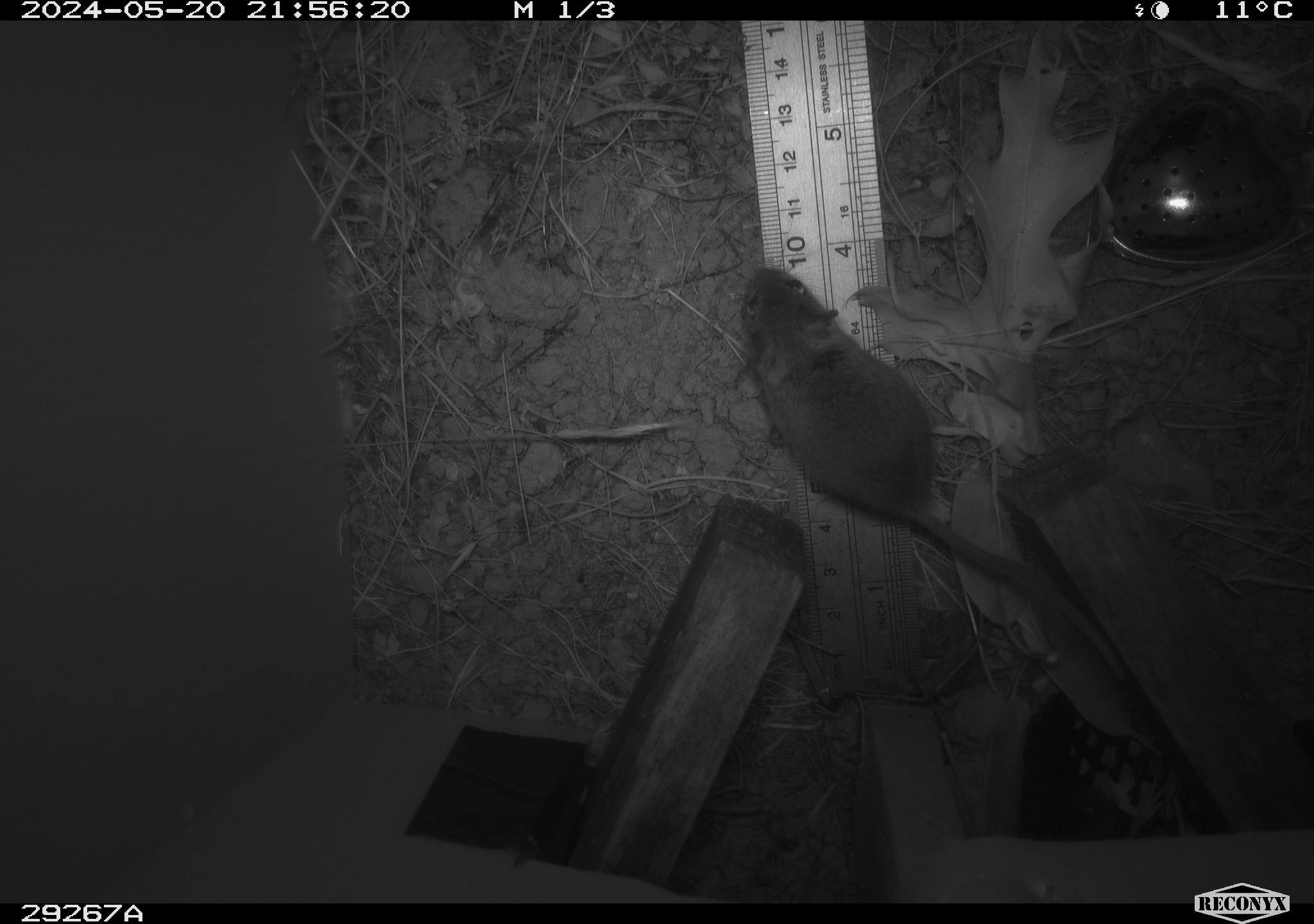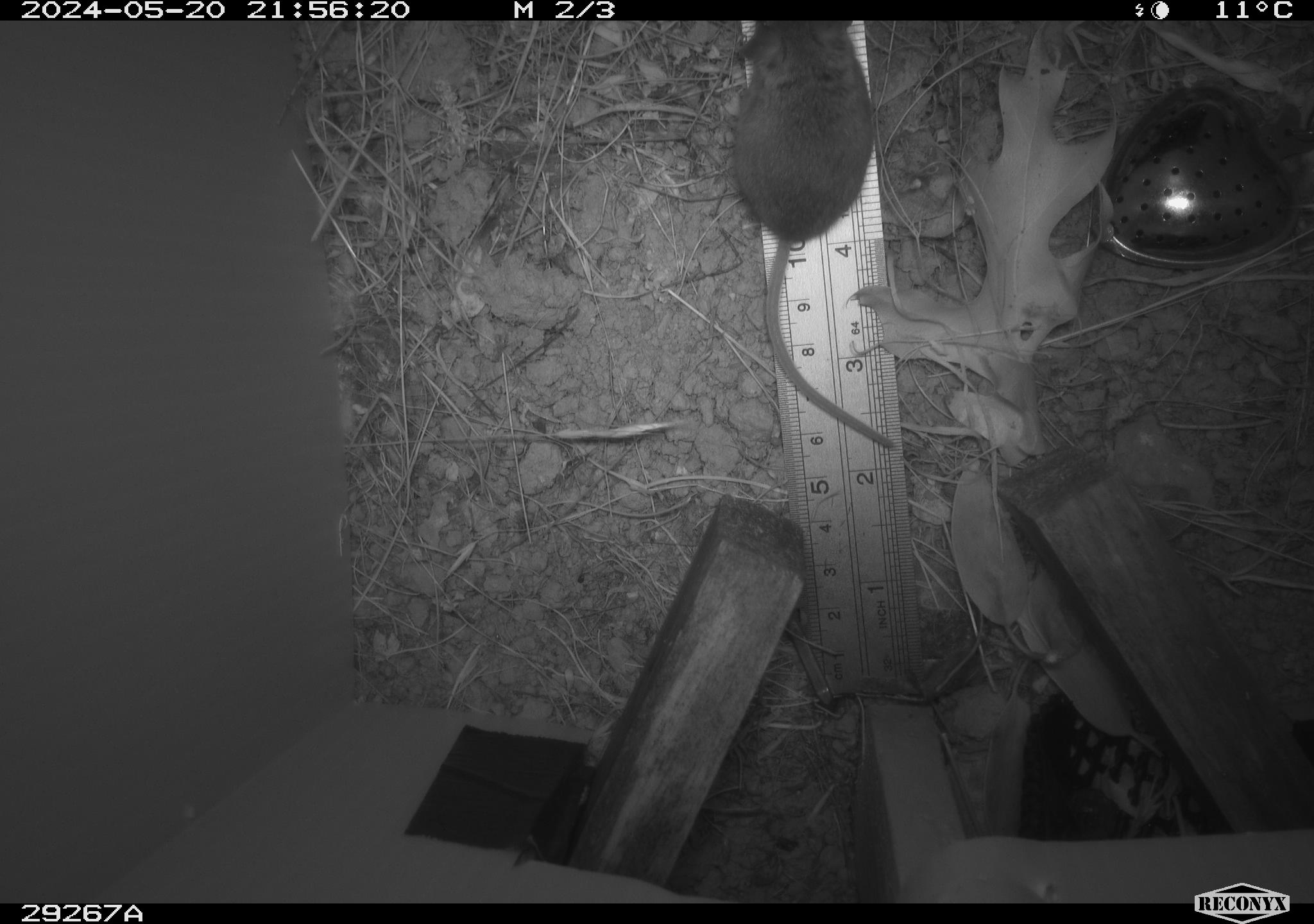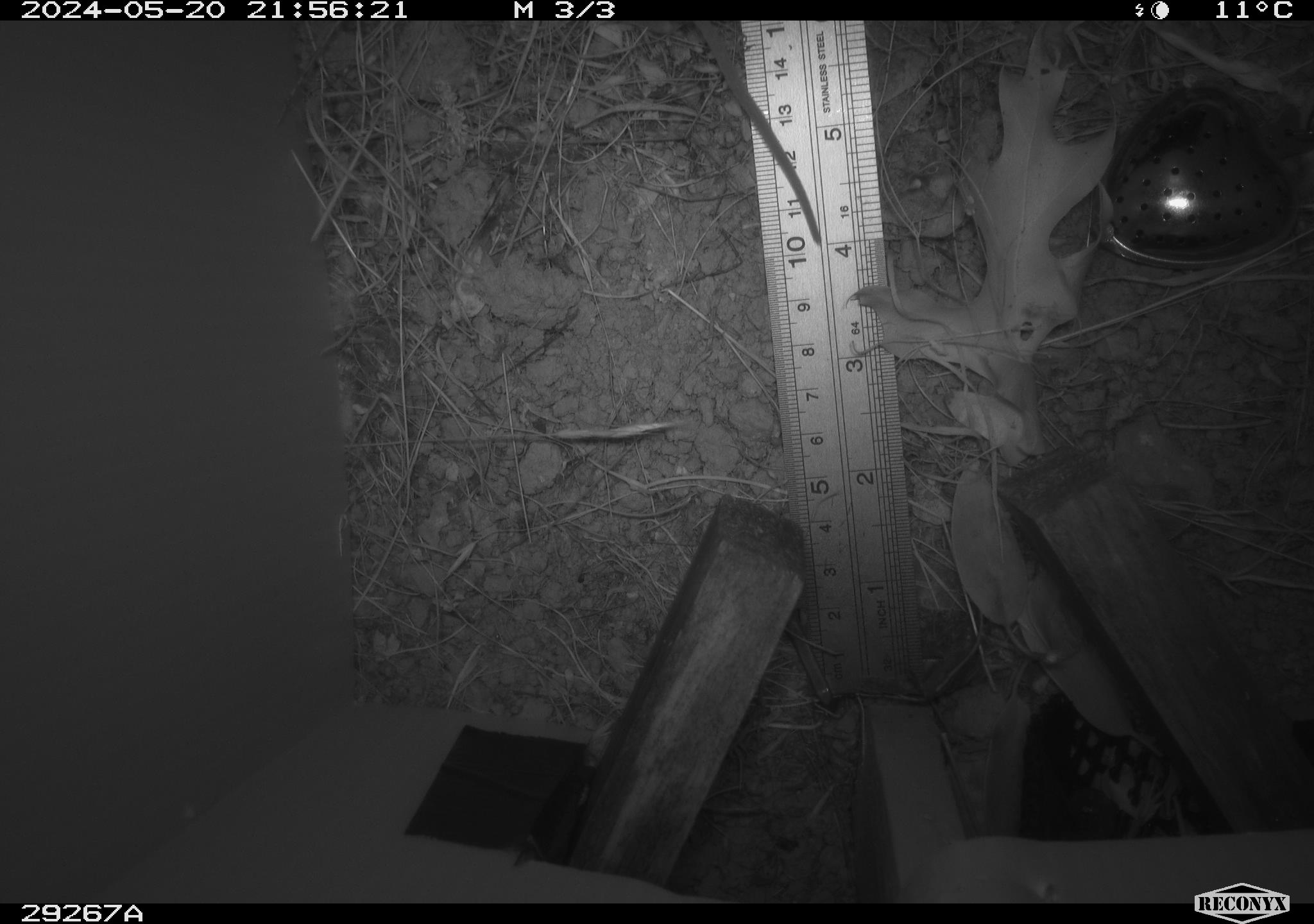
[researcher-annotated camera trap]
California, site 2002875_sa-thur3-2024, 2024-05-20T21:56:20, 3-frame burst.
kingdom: Animalia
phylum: Chordata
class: Mammalia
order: Rodentia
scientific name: Rodentia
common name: mouse species